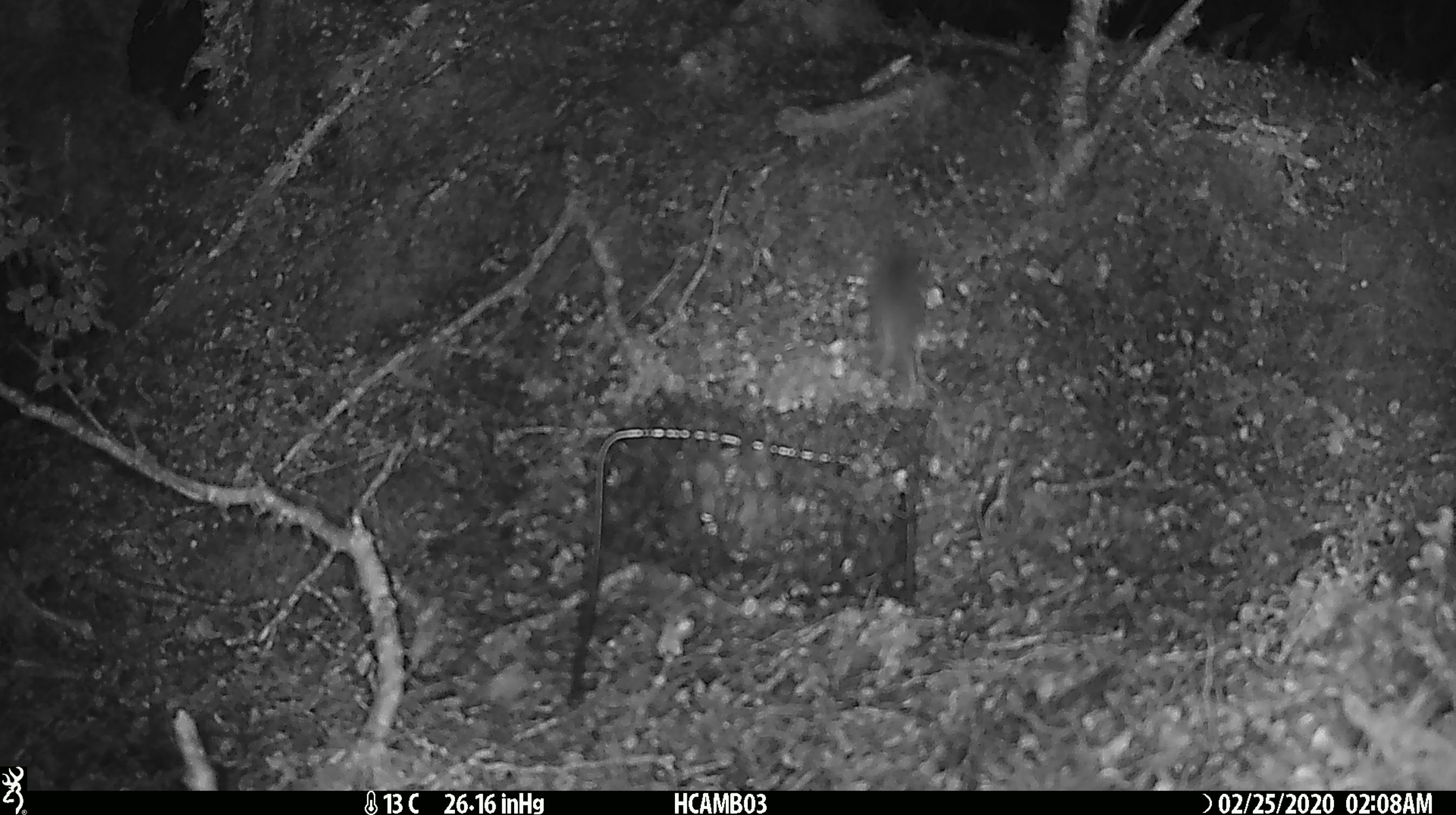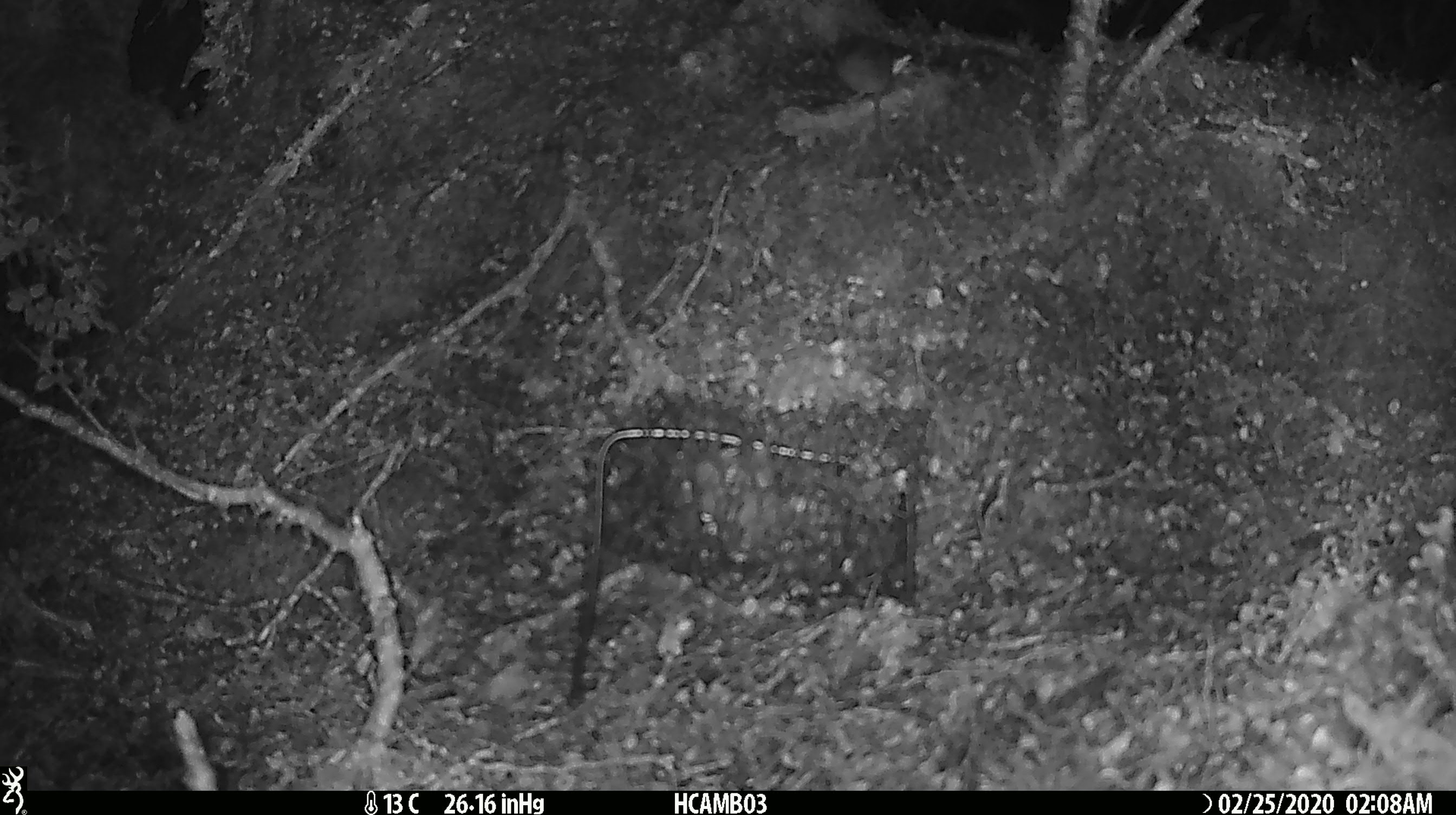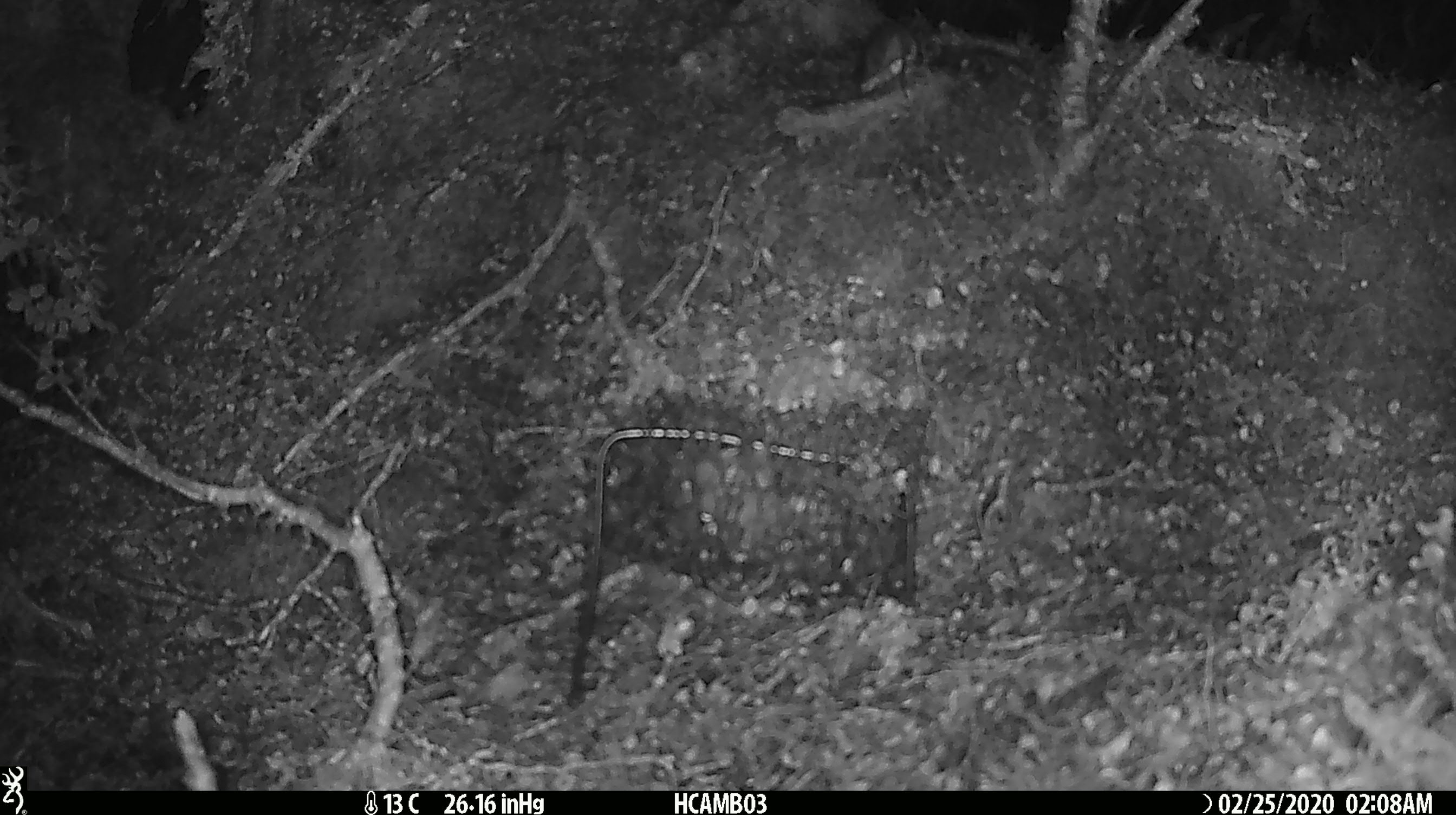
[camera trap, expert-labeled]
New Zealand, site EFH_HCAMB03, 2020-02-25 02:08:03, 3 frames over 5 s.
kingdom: Animalia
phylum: Chordata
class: Mammalia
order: Rodentia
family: Muridae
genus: Mus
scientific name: Mus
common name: mouse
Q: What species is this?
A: Mouse (Mus).